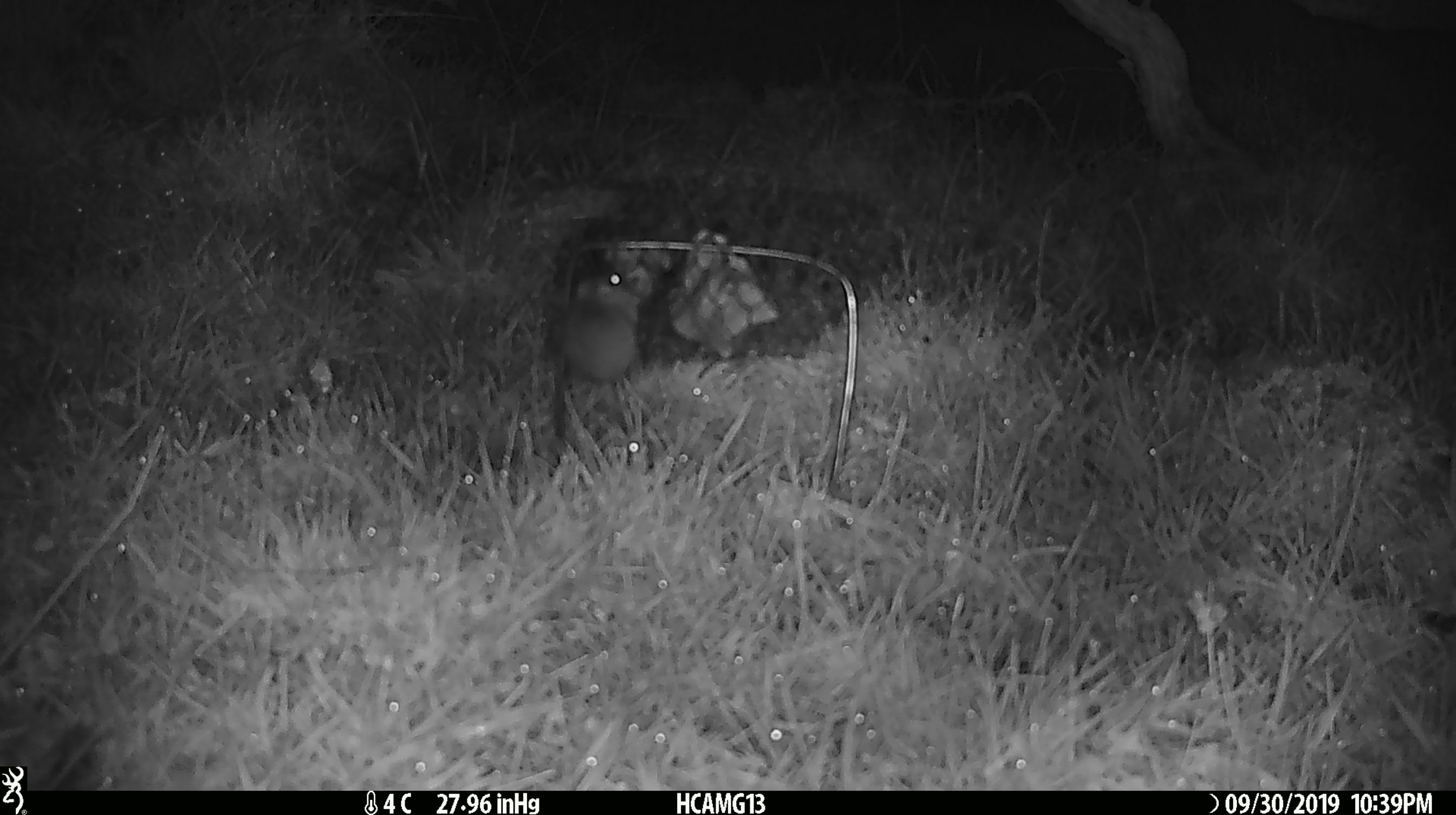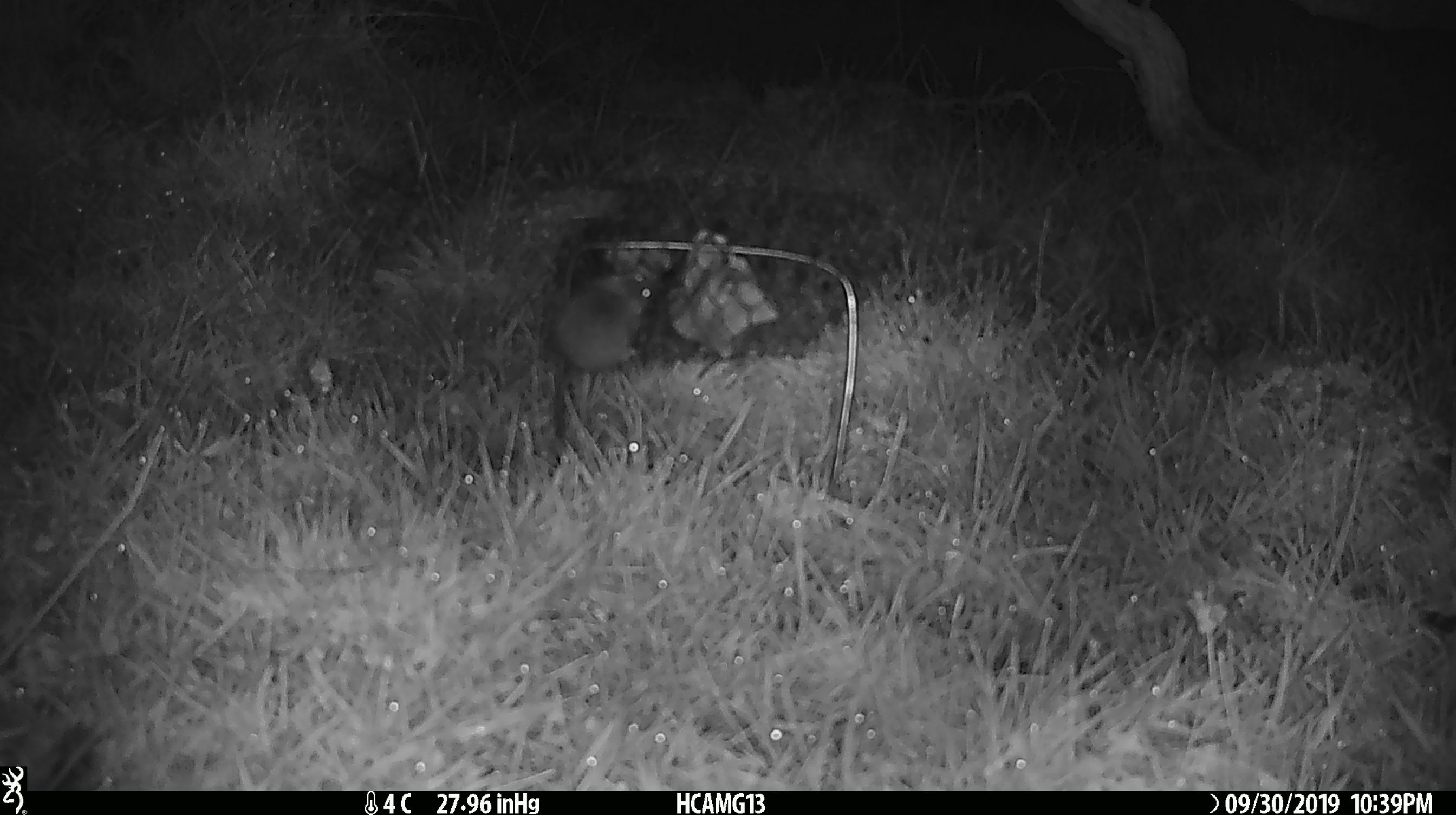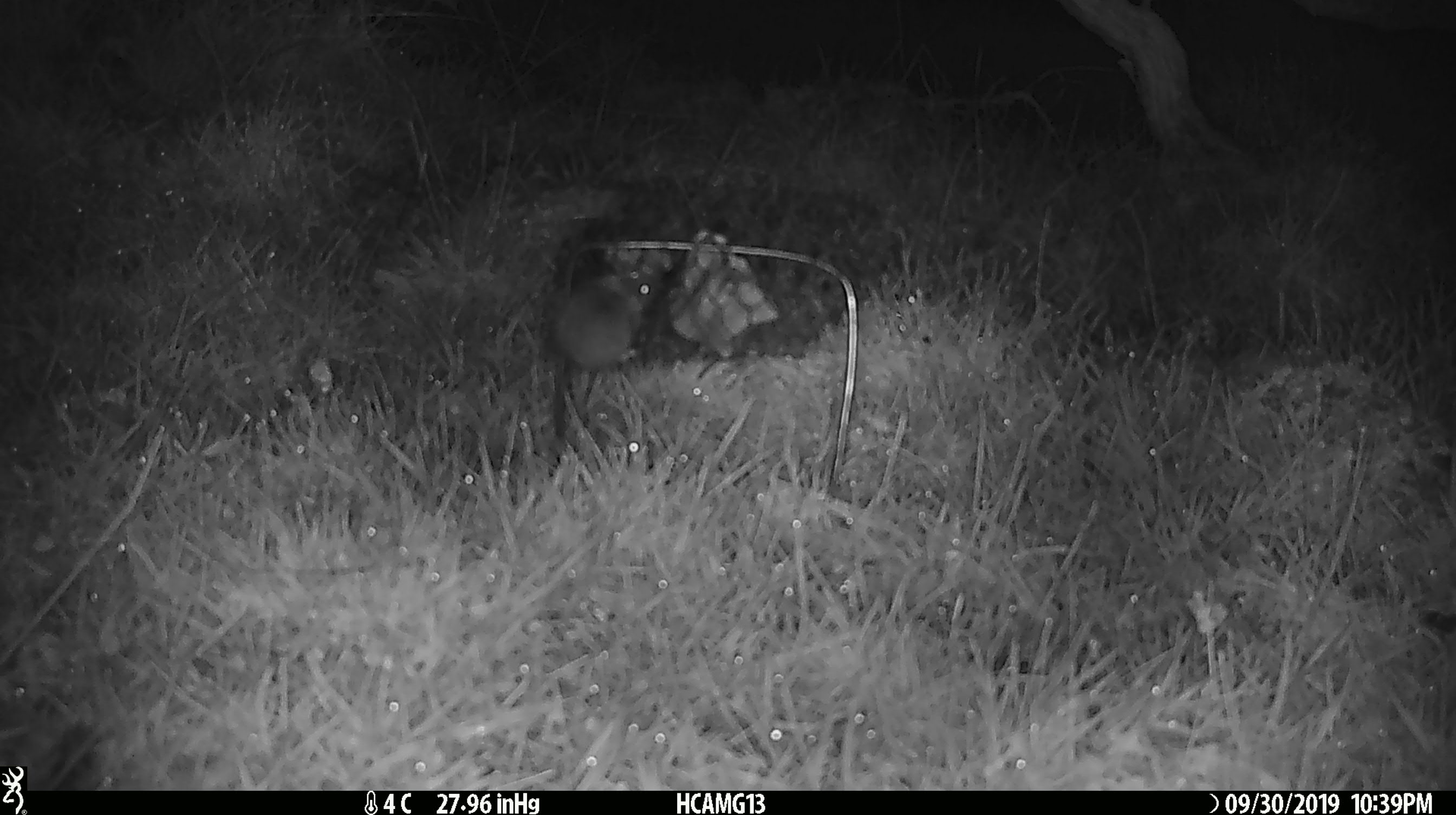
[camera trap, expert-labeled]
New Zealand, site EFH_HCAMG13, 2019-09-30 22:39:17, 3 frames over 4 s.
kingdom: Animalia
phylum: Chordata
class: Mammalia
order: Rodentia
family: Muridae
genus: Mus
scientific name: Mus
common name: mouse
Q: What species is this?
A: Mouse (Mus).